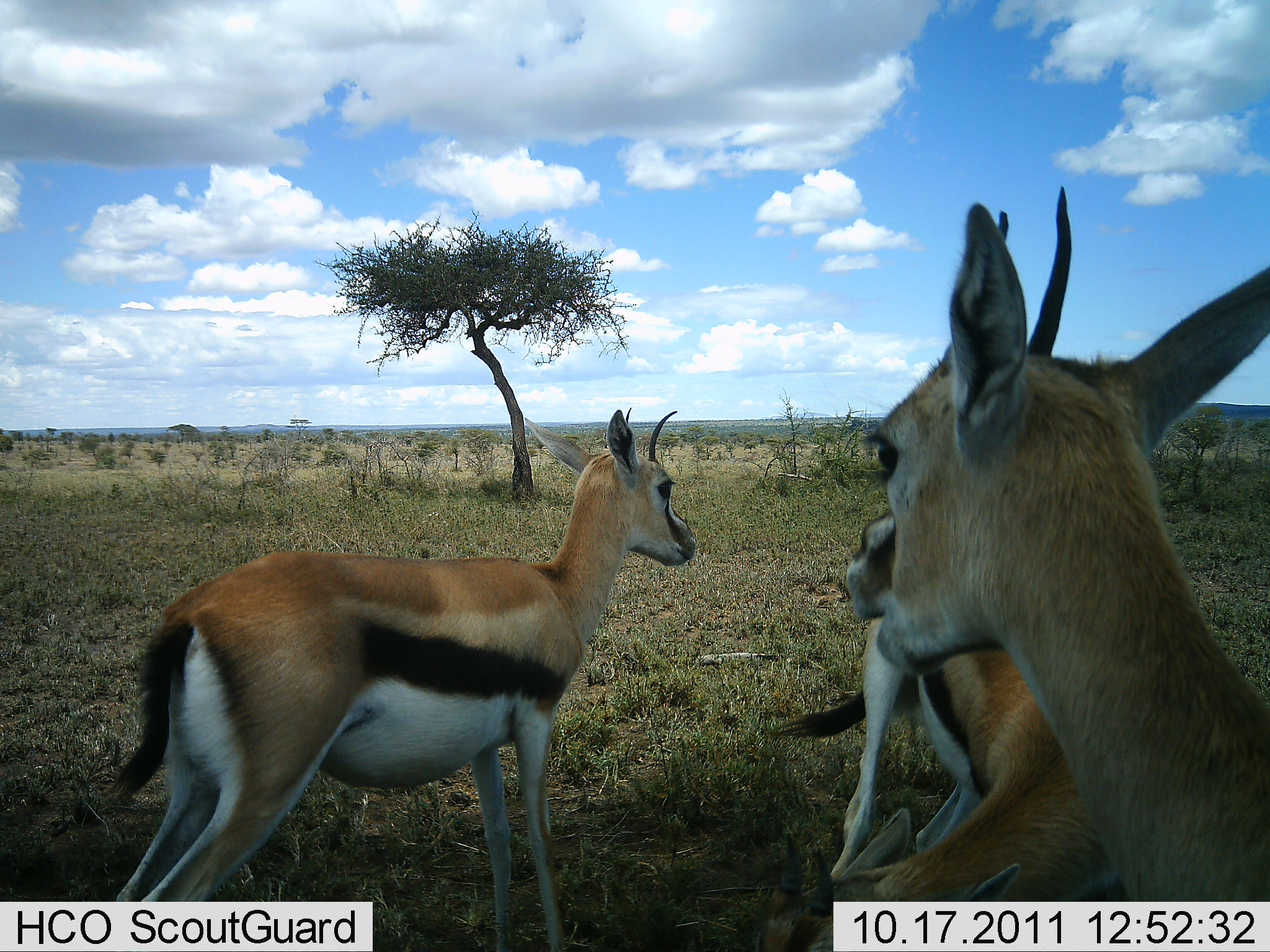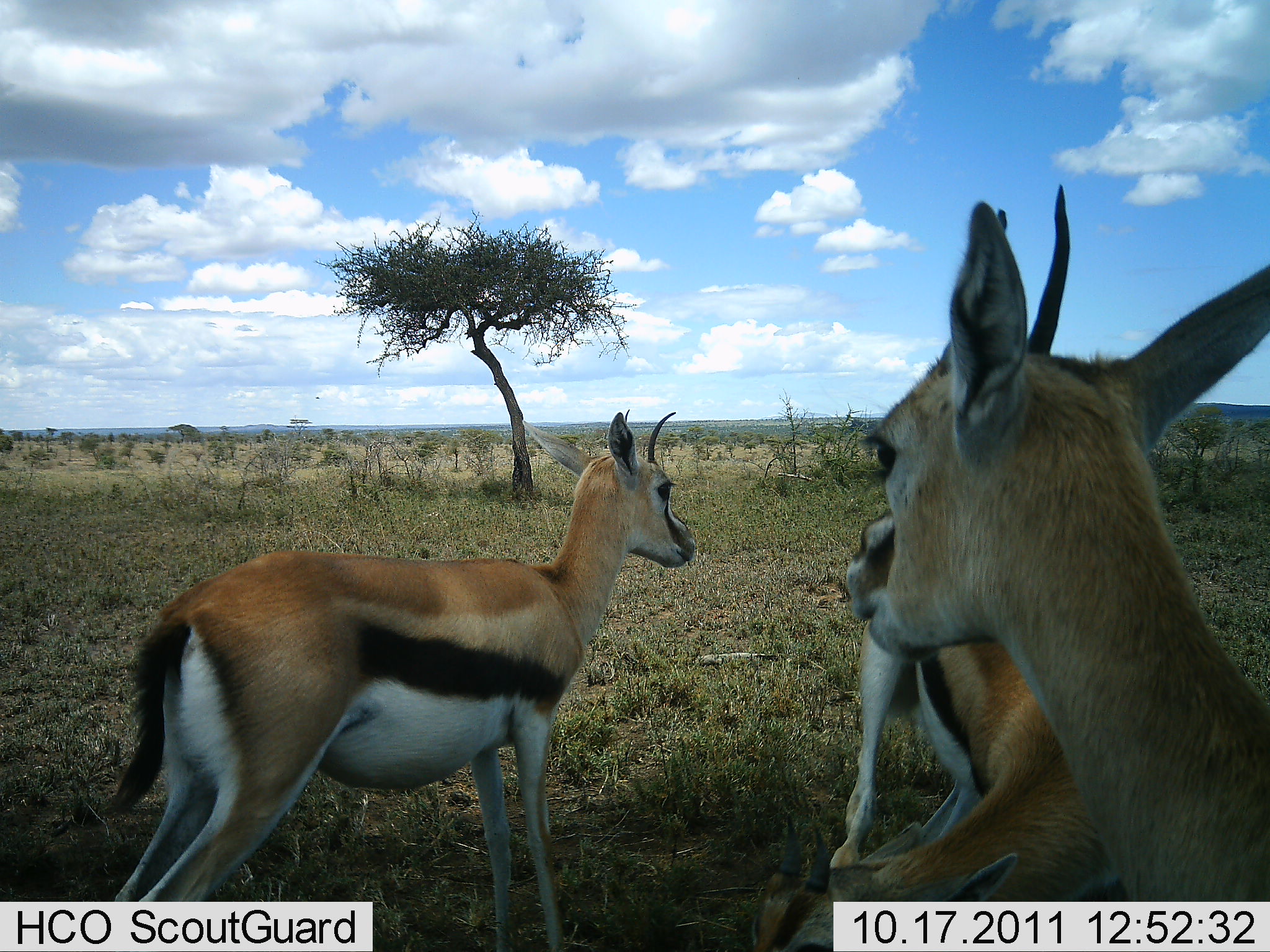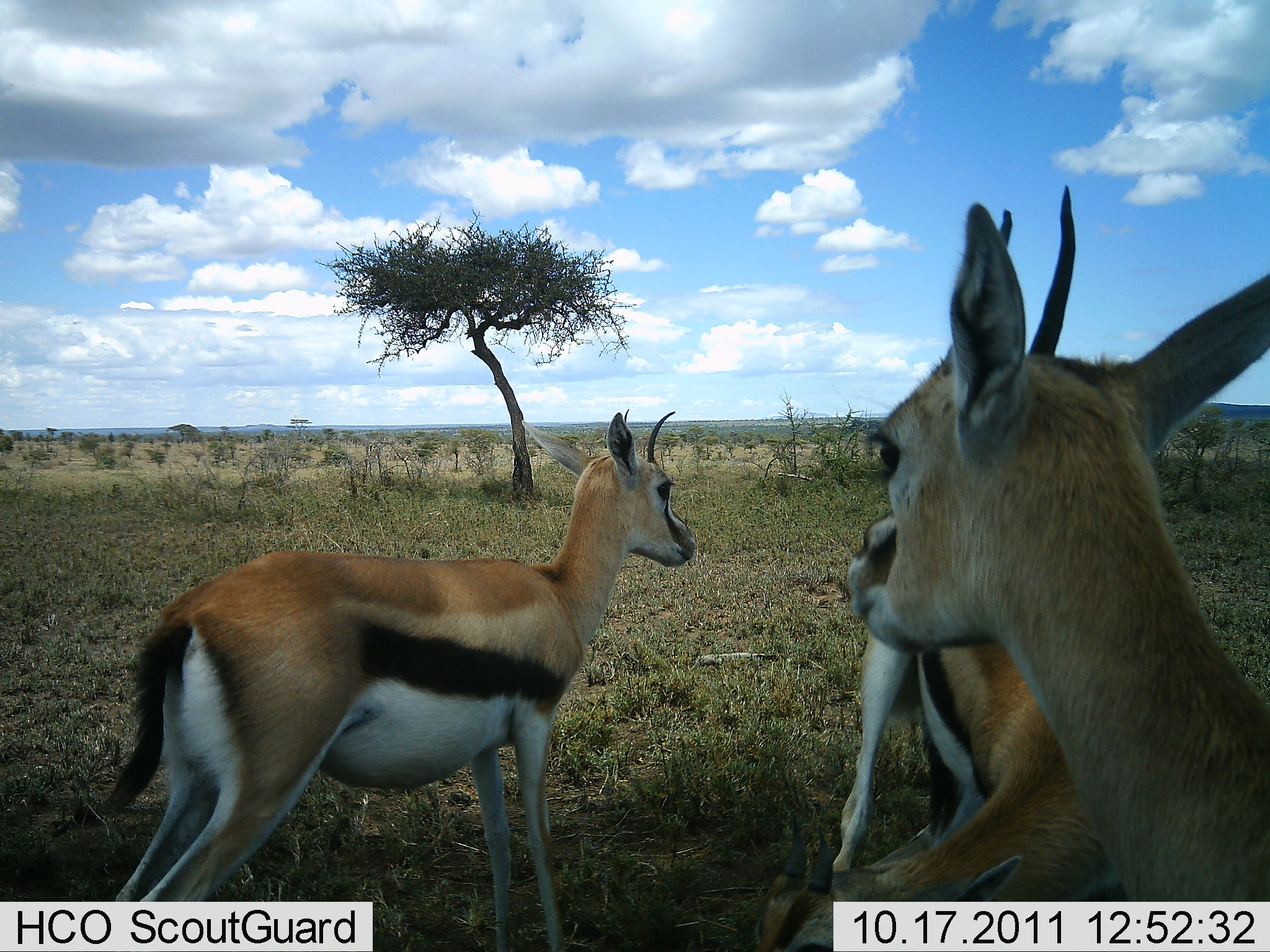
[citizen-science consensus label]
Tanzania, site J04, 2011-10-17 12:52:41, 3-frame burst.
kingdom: Animalia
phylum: Chordata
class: Mammalia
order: Artiodactyla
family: Bovidae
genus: Eudorcas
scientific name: Eudorcas thomsonii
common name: thomson's gazelle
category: gazellethomsons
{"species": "gazellethomsons (thomson's gazelle) (Eudorcas thomsonii)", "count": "3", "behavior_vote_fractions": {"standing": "82%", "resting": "9%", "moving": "18%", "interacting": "9%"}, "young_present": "0%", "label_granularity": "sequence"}